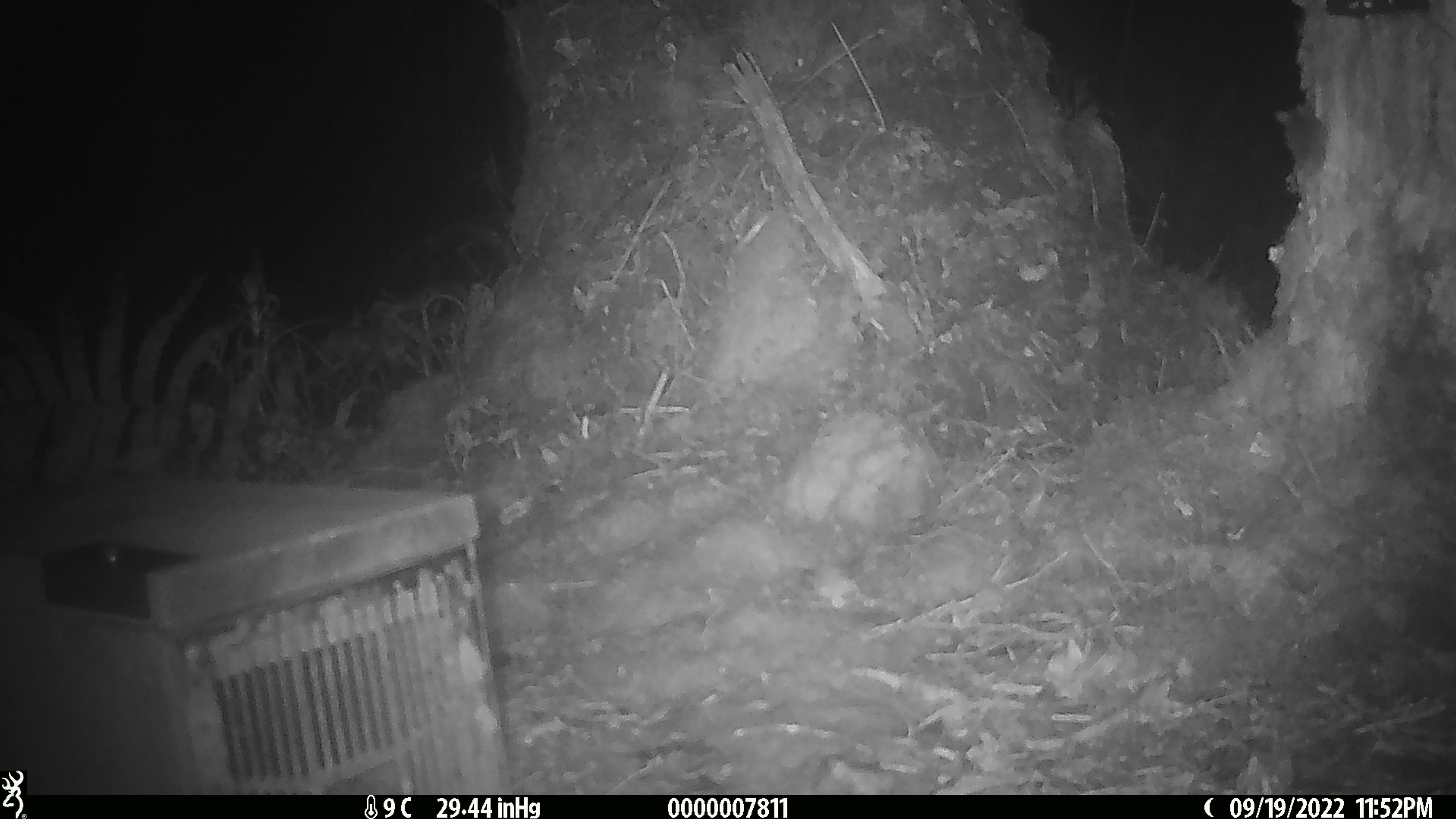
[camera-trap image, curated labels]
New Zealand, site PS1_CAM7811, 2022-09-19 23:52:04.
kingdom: Animalia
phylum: Chordata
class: Mammalia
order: Rodentia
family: Muridae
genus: Mus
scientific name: Mus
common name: mouse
Mouse (Mus).